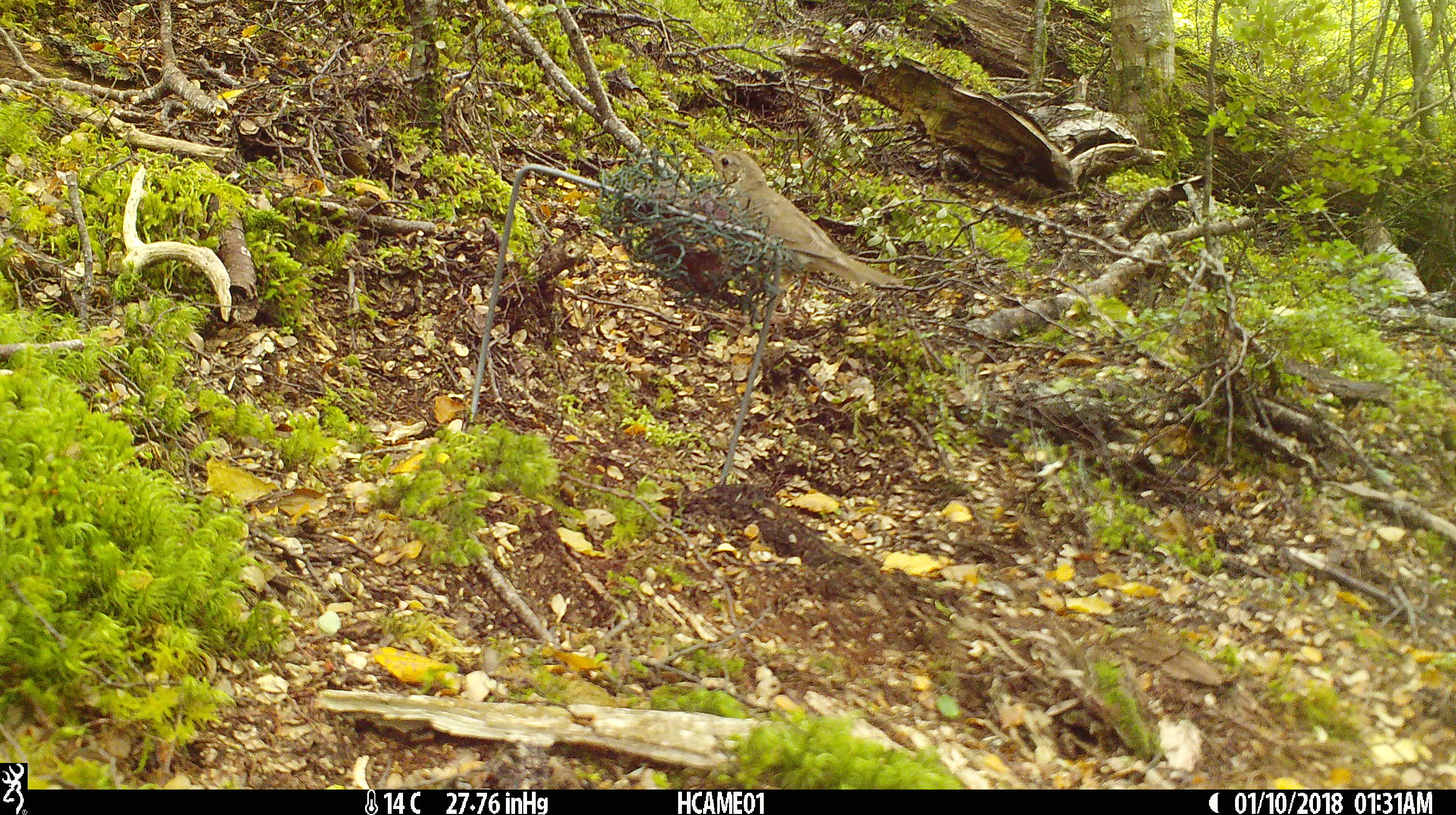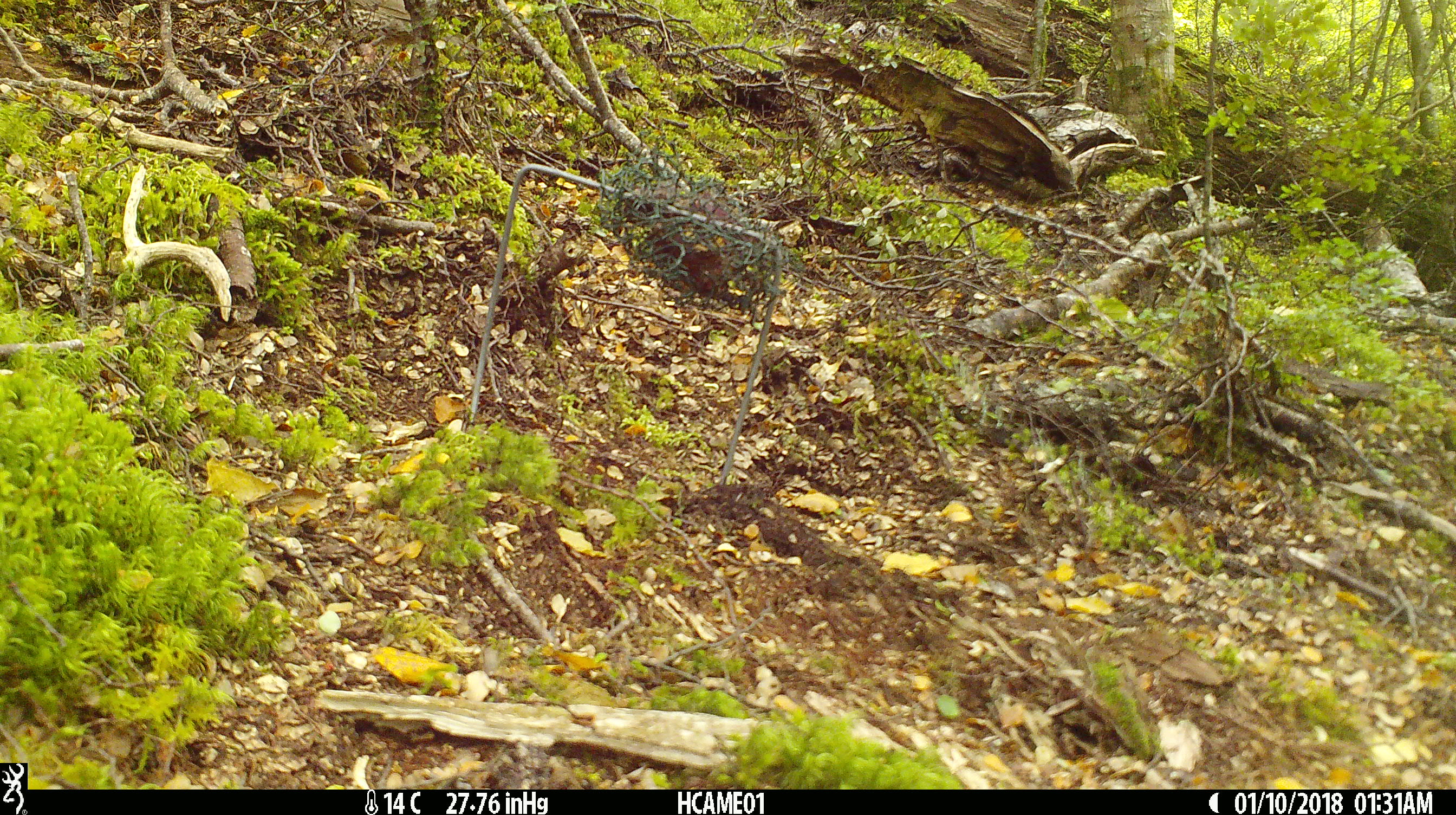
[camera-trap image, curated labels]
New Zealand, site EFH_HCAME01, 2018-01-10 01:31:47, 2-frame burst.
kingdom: Animalia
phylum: Chordata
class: Aves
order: Passeriformes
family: Turdidae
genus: Turdus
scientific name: Turdus philomelos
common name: song thrush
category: thrush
Thrush (song thrush) (Turdus philomelos).